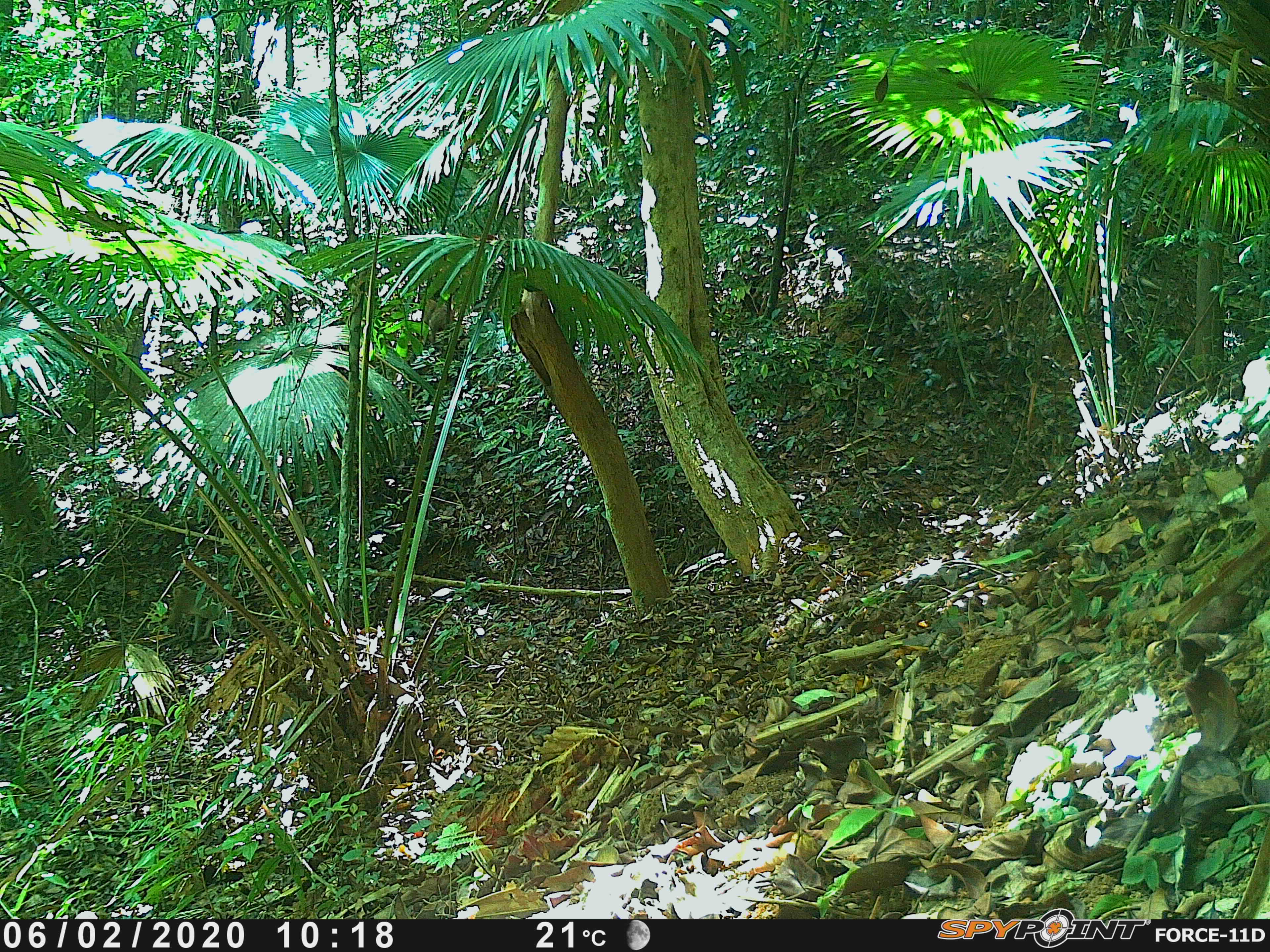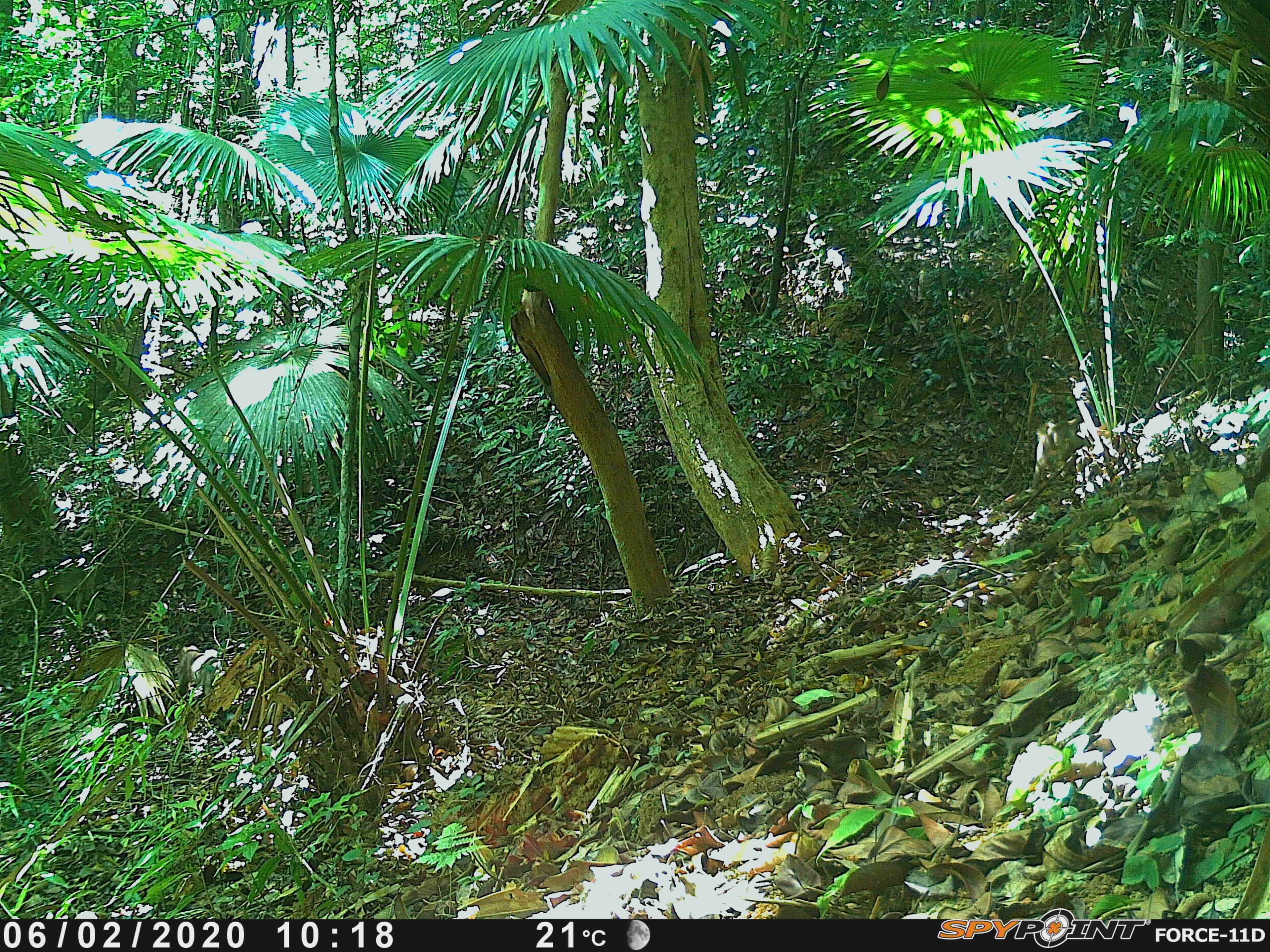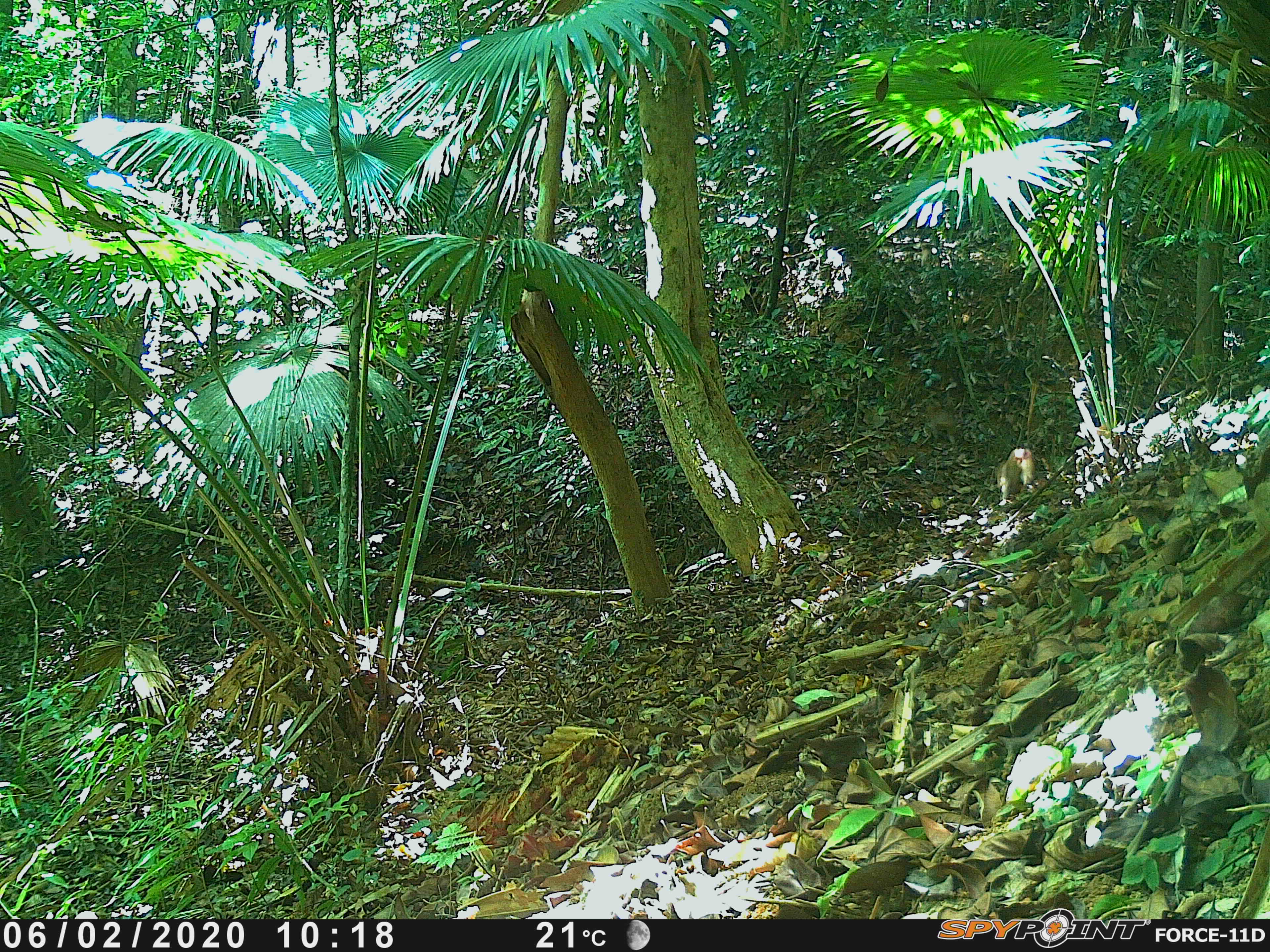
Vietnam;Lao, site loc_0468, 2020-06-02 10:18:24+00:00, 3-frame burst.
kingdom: Animalia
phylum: Chordata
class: Mammalia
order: Primates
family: Cercopithecidae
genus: Macaca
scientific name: Macaca nemestrina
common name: pig-tailed macaque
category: pig tailed macaque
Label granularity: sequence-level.